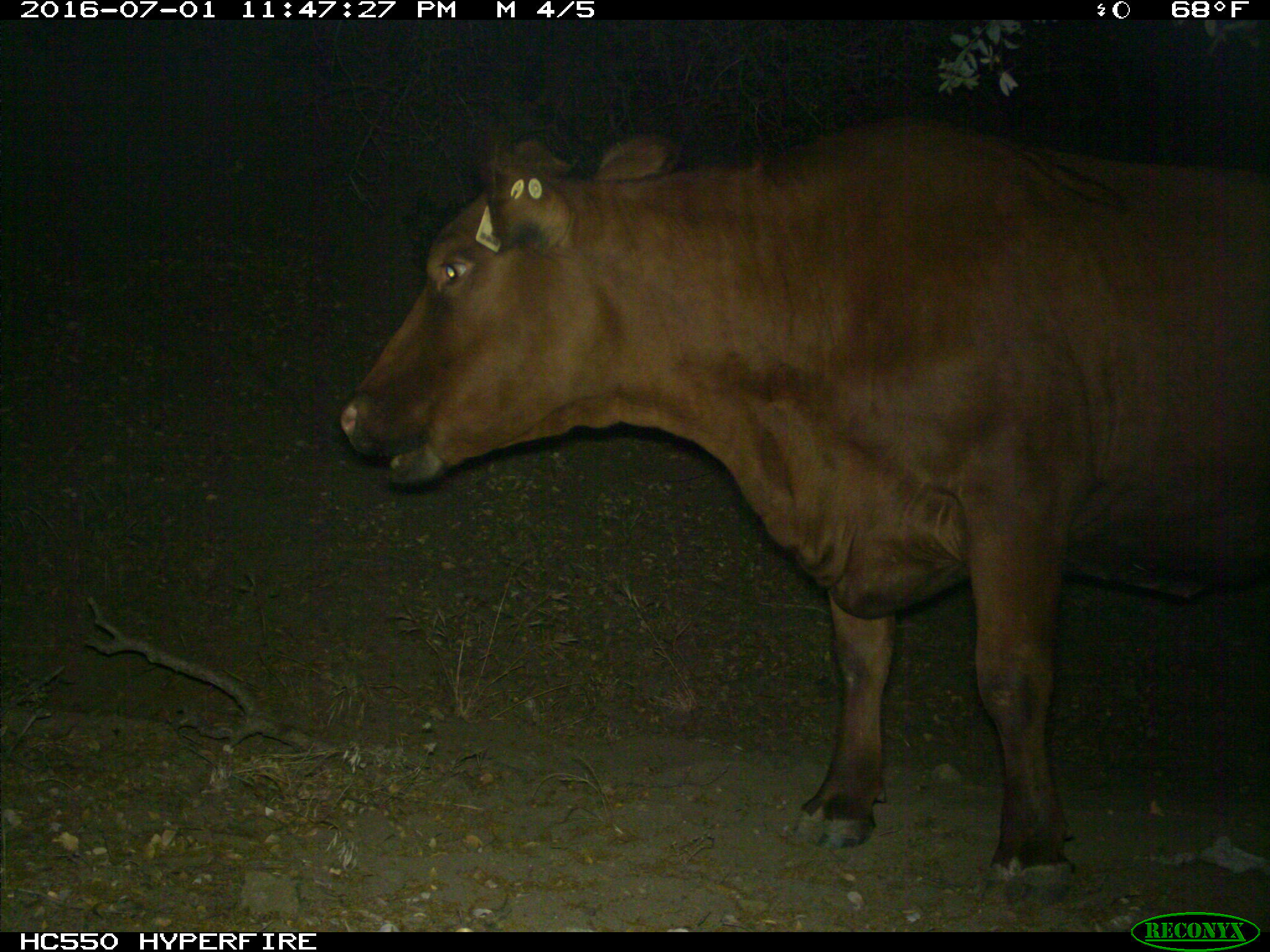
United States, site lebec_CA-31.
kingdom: Animalia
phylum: Chordata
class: Mammalia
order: Artiodactyla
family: Bovidae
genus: Bos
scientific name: Bos taurus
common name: domestic cow